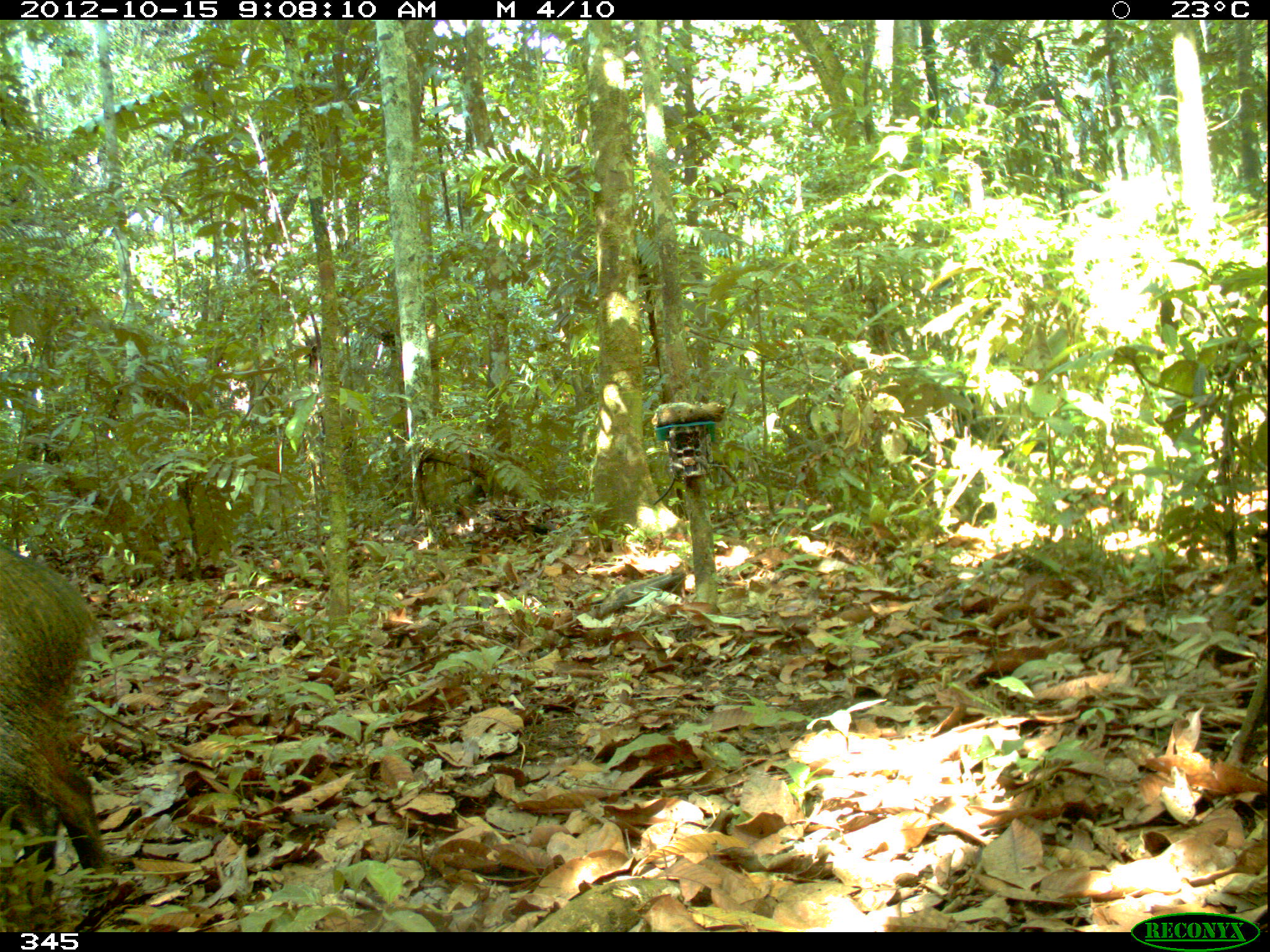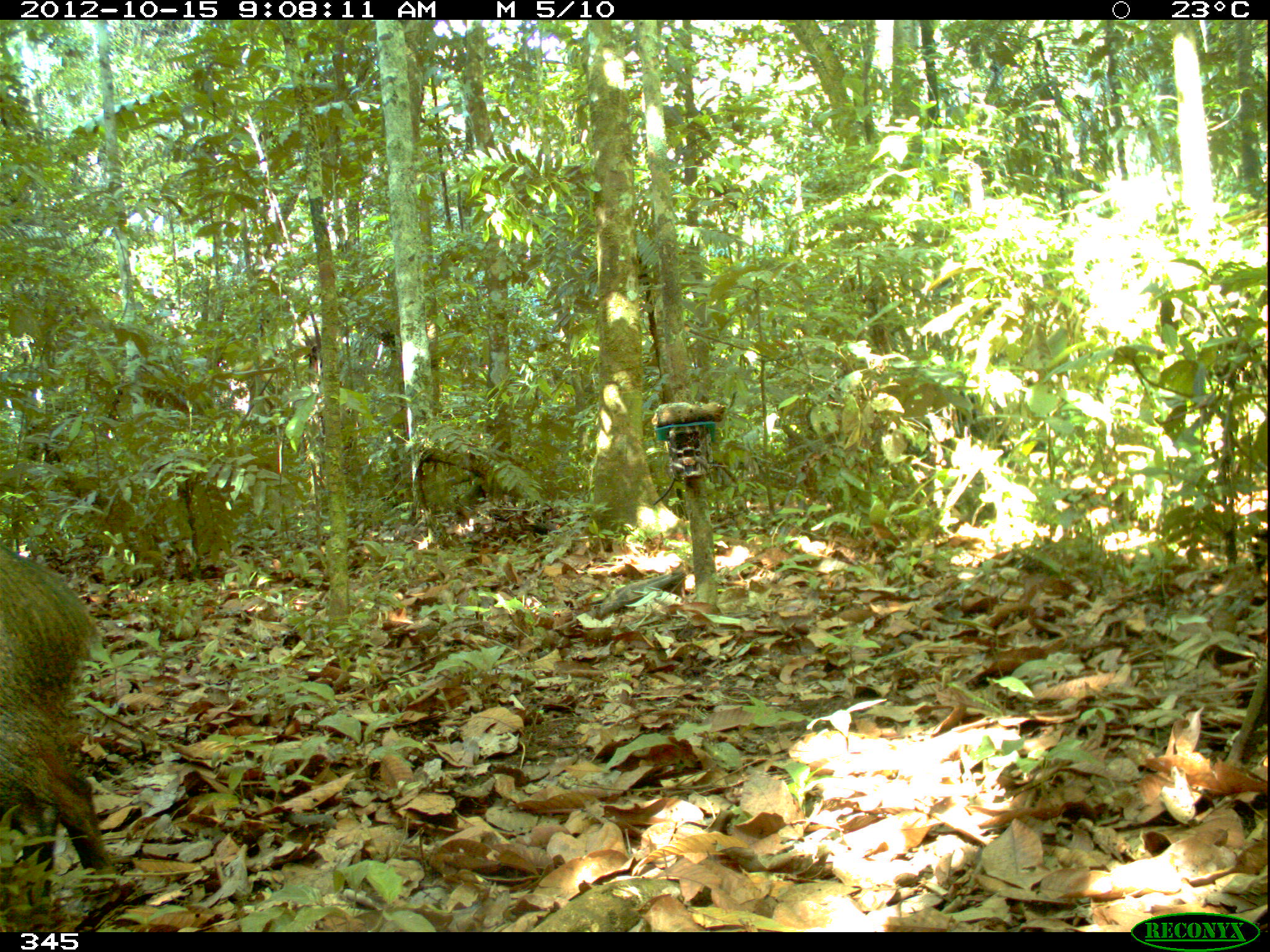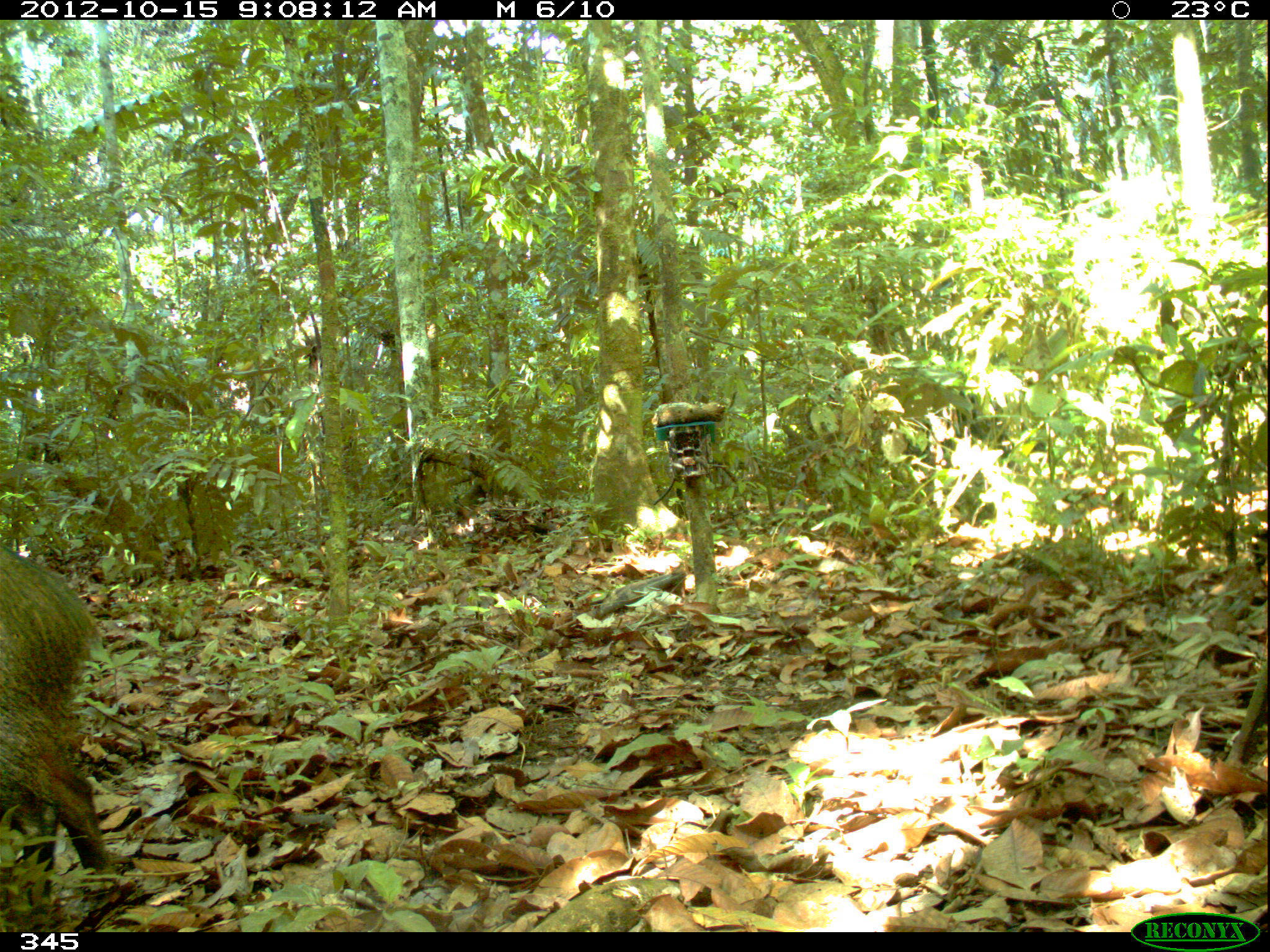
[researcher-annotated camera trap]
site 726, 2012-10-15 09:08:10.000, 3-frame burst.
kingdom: Animalia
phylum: Chordata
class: Mammalia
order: Artiodactyla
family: Tayassuidae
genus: Pecari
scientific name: Pecari tajacu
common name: collared peccary